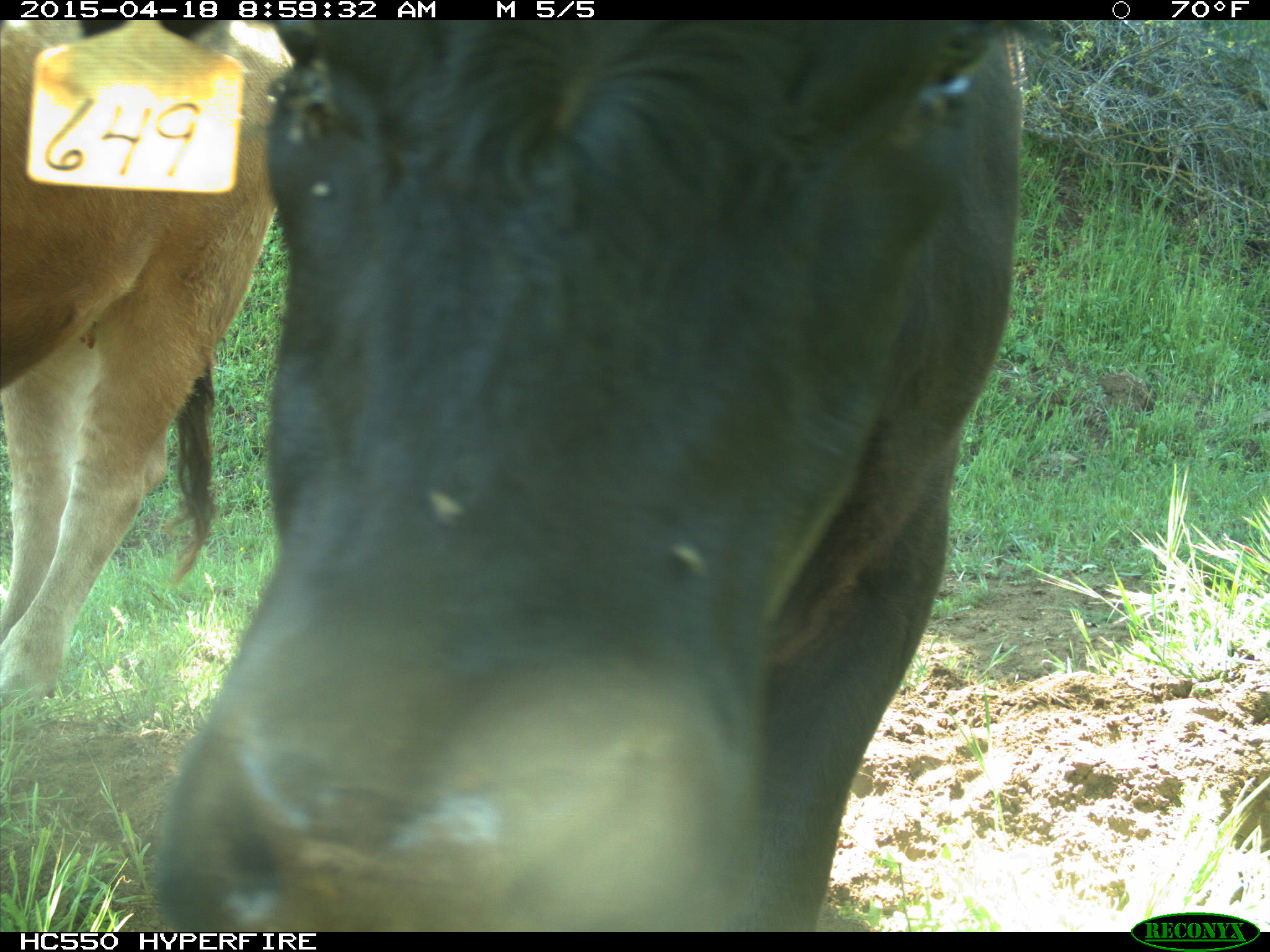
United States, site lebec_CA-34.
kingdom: Animalia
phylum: Chordata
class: Mammalia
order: Artiodactyla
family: Bovidae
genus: Bos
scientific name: Bos taurus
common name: domestic cow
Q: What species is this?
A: Bos taurus (domestic cow).